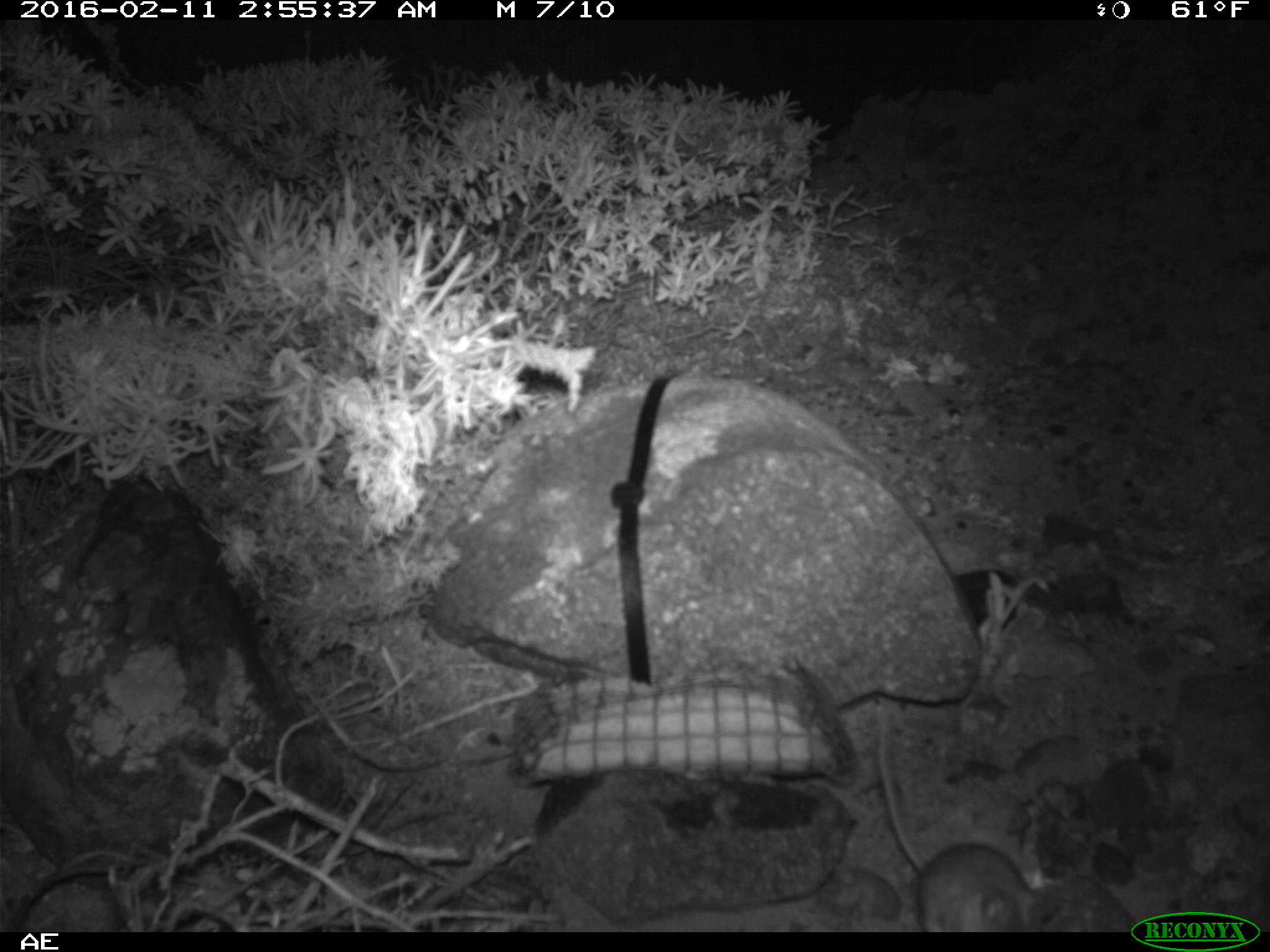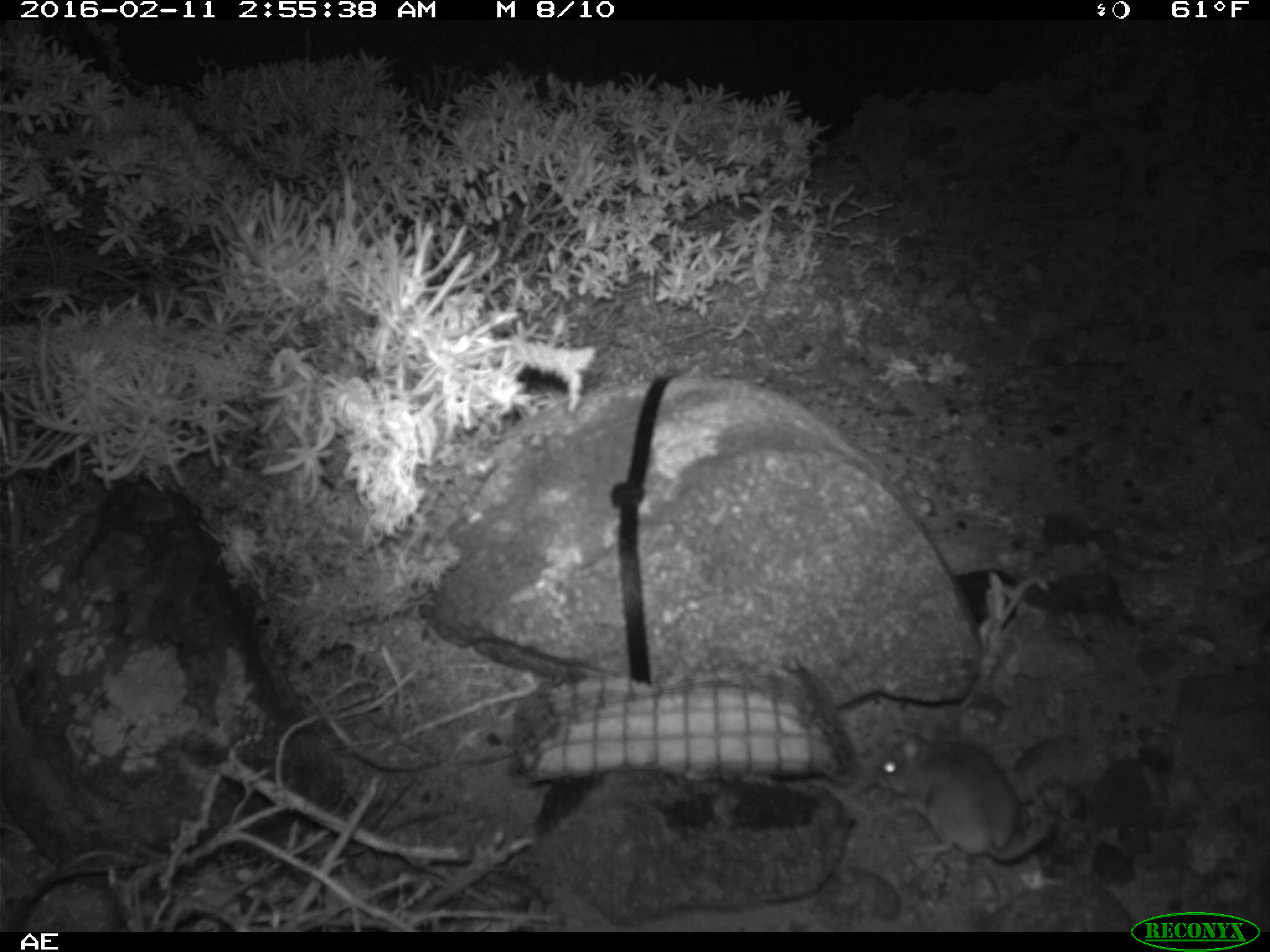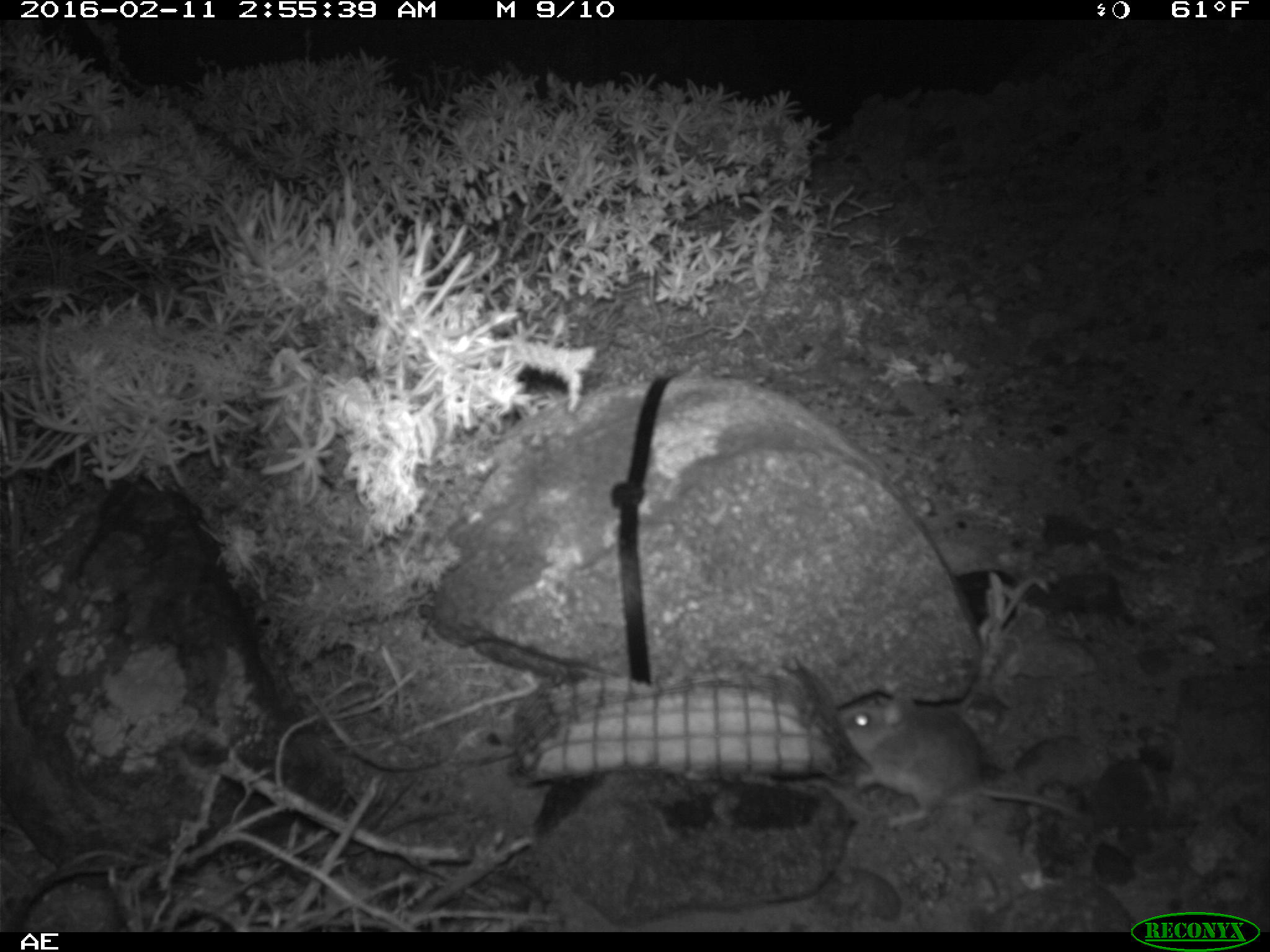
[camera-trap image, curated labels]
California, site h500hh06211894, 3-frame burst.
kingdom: Animalia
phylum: Chordata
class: Mammalia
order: Rodentia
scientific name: Rodentia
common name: rodent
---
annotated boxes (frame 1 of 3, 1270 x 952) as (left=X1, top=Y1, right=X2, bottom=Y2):
rodent: (left=879, top=705, right=1063, bottom=930)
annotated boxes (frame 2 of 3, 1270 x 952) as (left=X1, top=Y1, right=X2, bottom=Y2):
rodent: (left=874, top=730, right=1051, bottom=864)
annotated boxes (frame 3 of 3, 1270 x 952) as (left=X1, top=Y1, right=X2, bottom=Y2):
rodent: (left=835, top=689, right=1087, bottom=837)